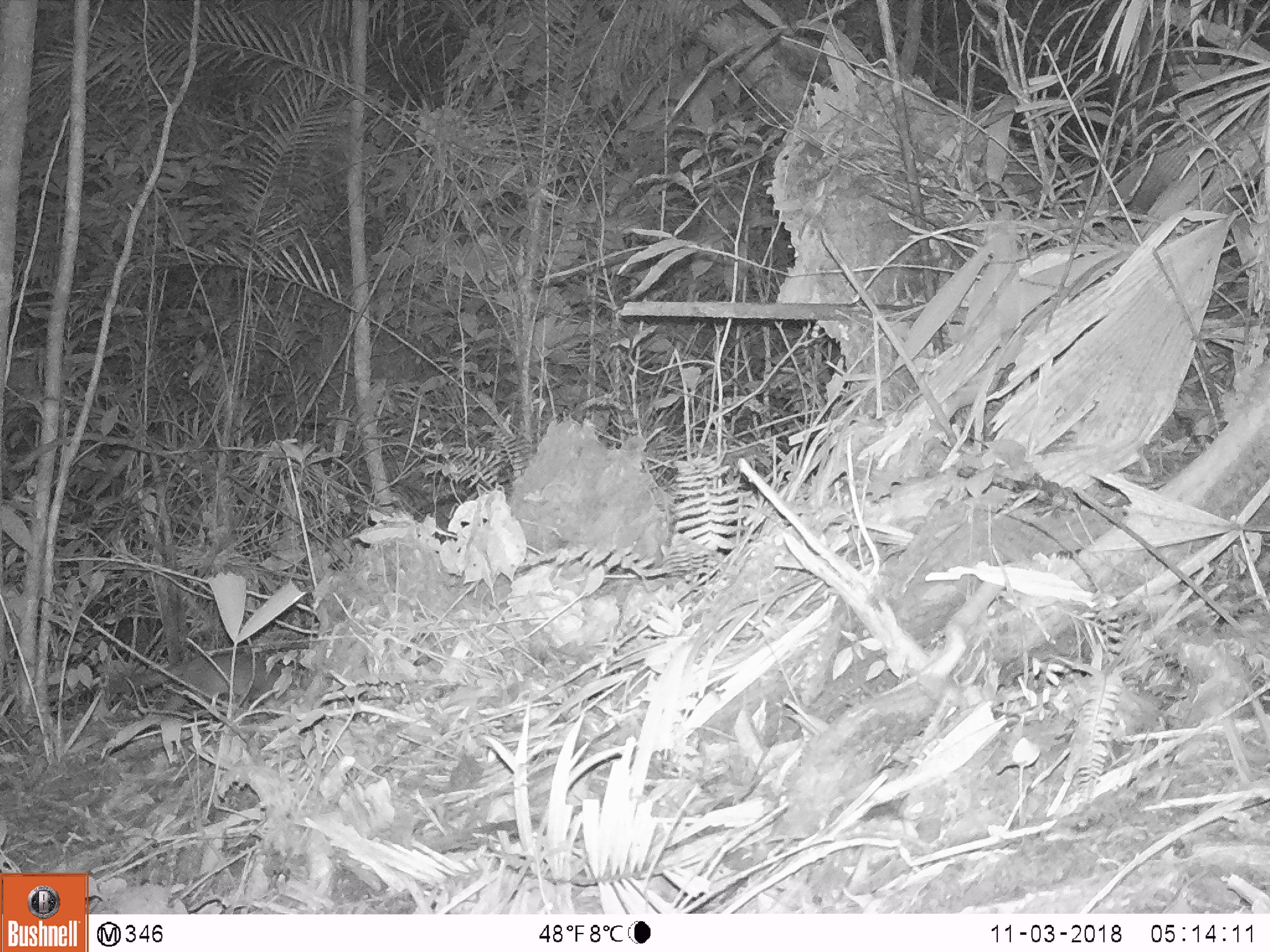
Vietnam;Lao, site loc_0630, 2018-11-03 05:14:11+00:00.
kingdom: Animalia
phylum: Chordata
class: Mammalia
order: Carnivora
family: Mustelidae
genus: Melogale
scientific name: Melogale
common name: ferret badger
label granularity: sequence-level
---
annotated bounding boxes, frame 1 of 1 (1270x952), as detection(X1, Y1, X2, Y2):
ferret badger: detection(98, 648, 287, 714)